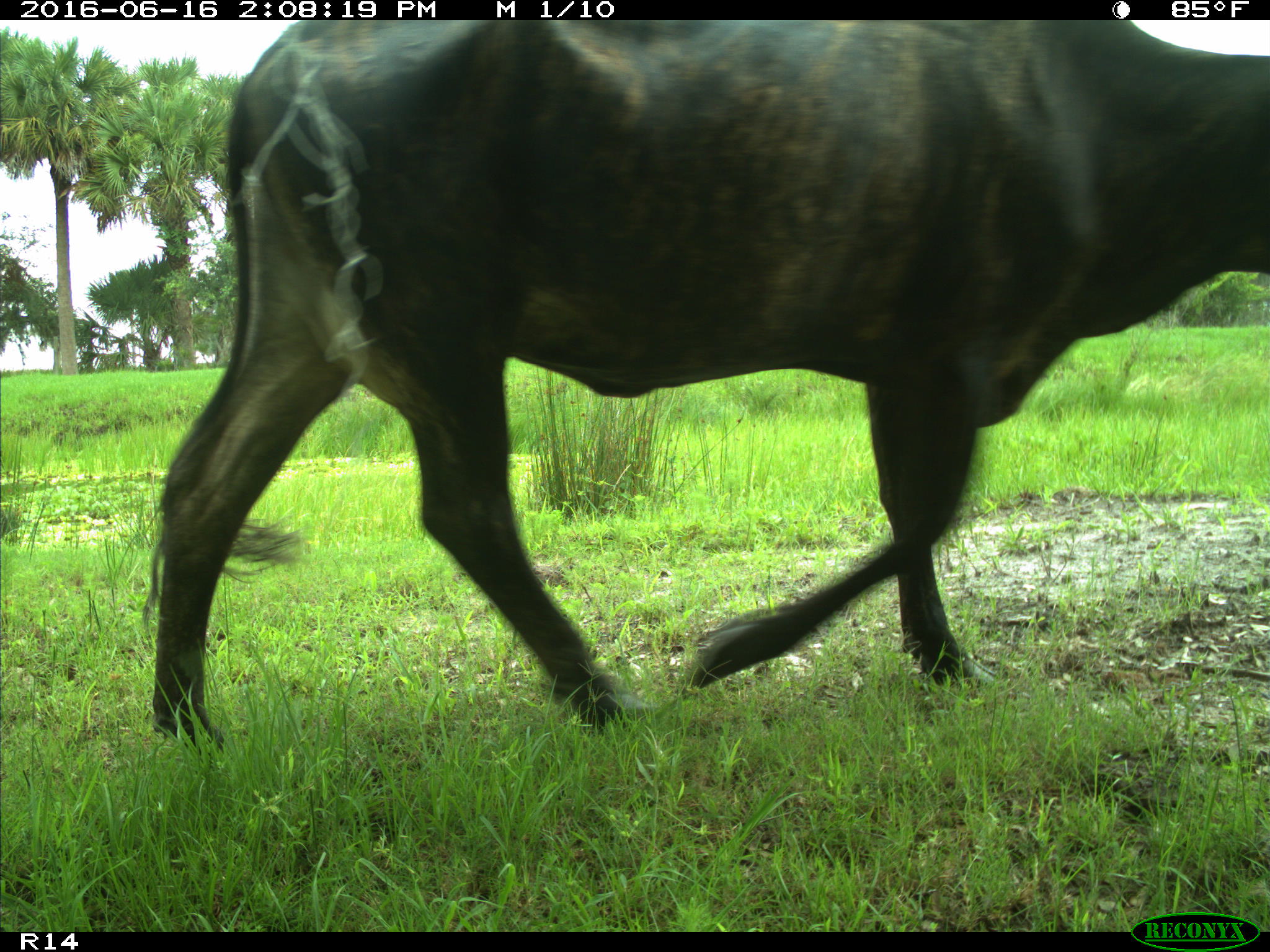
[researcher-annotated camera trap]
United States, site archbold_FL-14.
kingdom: Animalia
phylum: Chordata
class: Mammalia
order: Artiodactyla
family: Bovidae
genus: Bos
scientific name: Bos taurus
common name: domestic cow